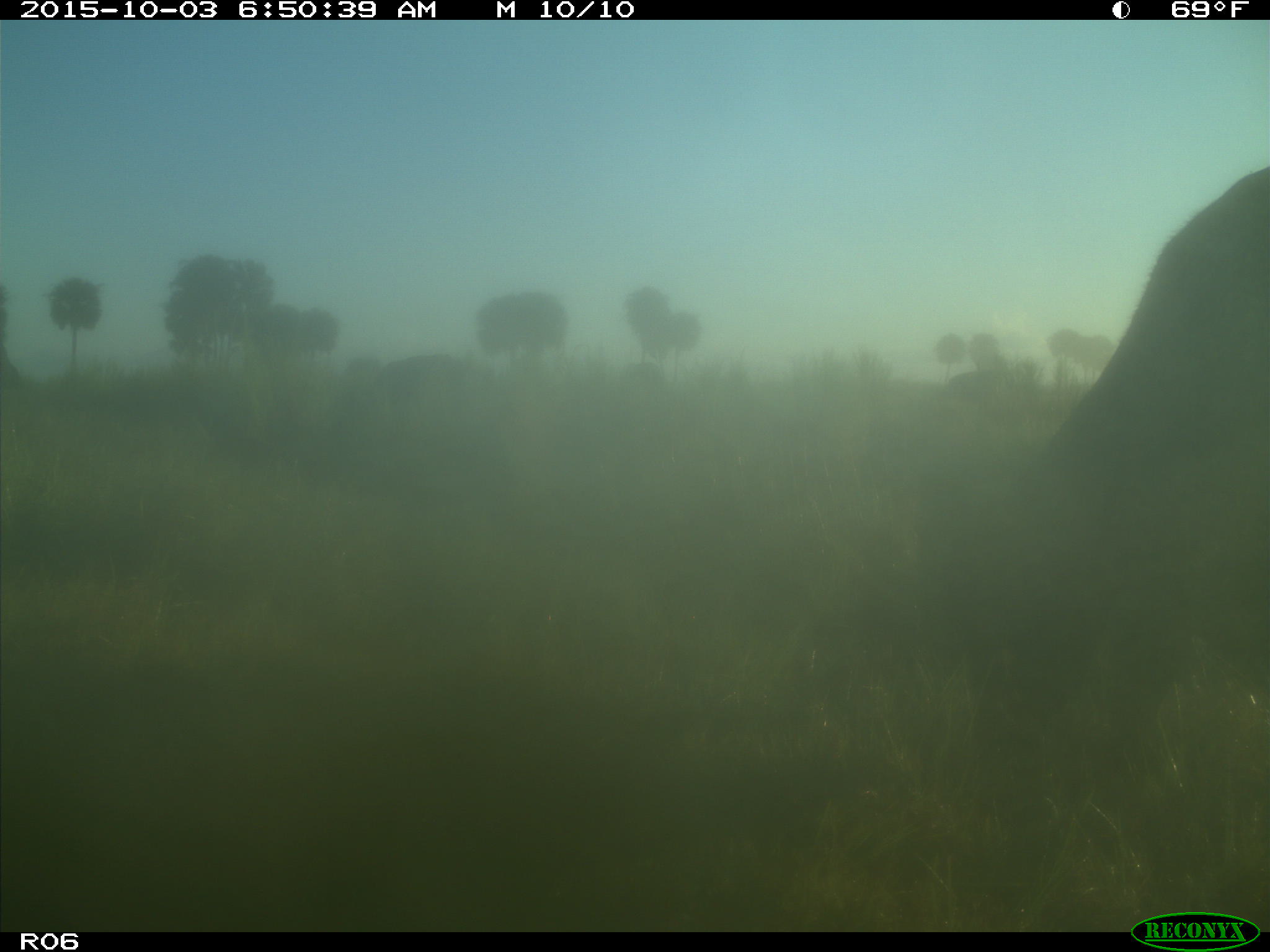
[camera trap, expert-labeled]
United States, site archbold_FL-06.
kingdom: Animalia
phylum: Chordata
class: Mammalia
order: Artiodactyla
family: Bovidae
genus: Bos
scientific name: Bos taurus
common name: domestic cow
Bos taurus (domestic cow).